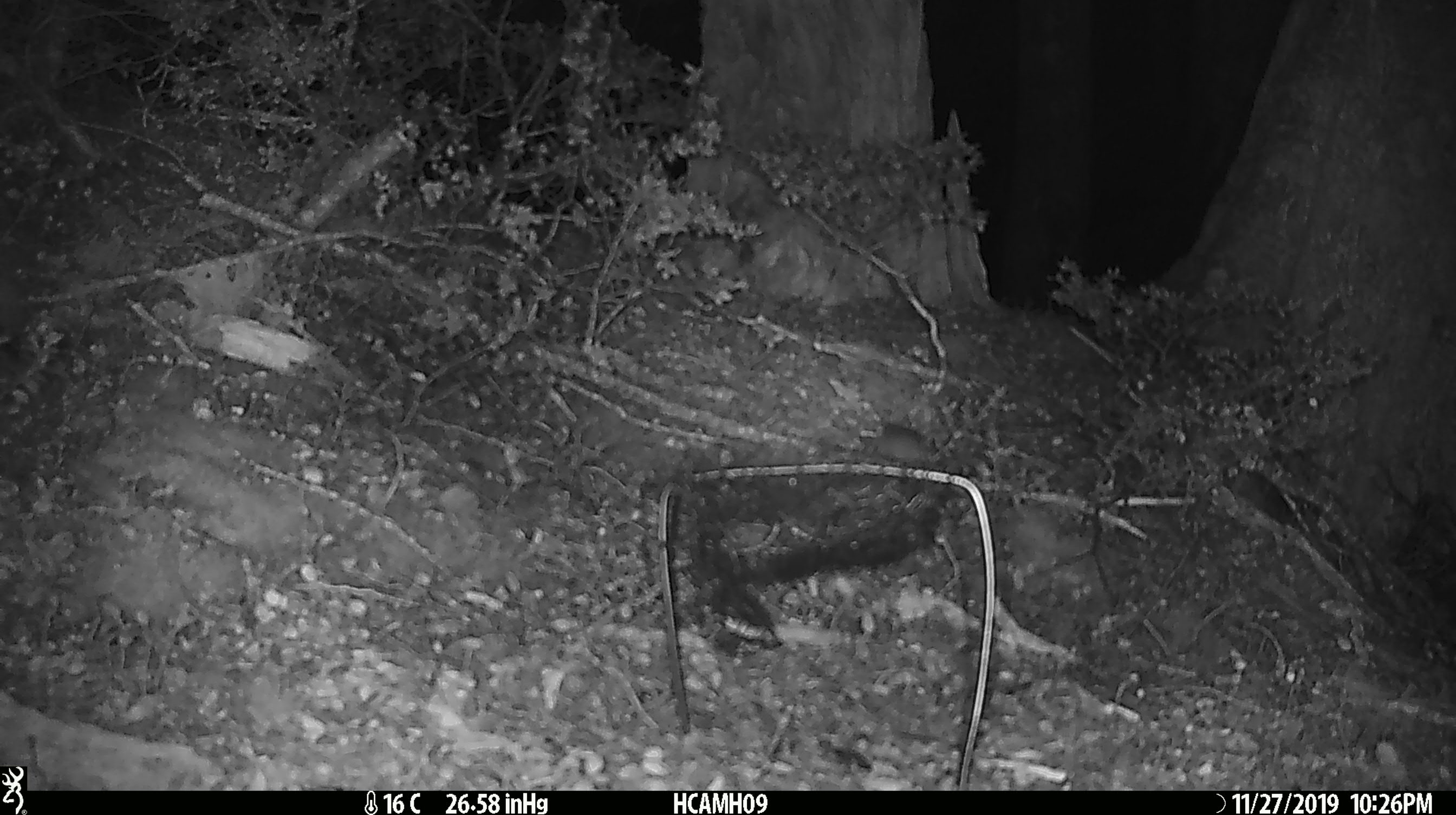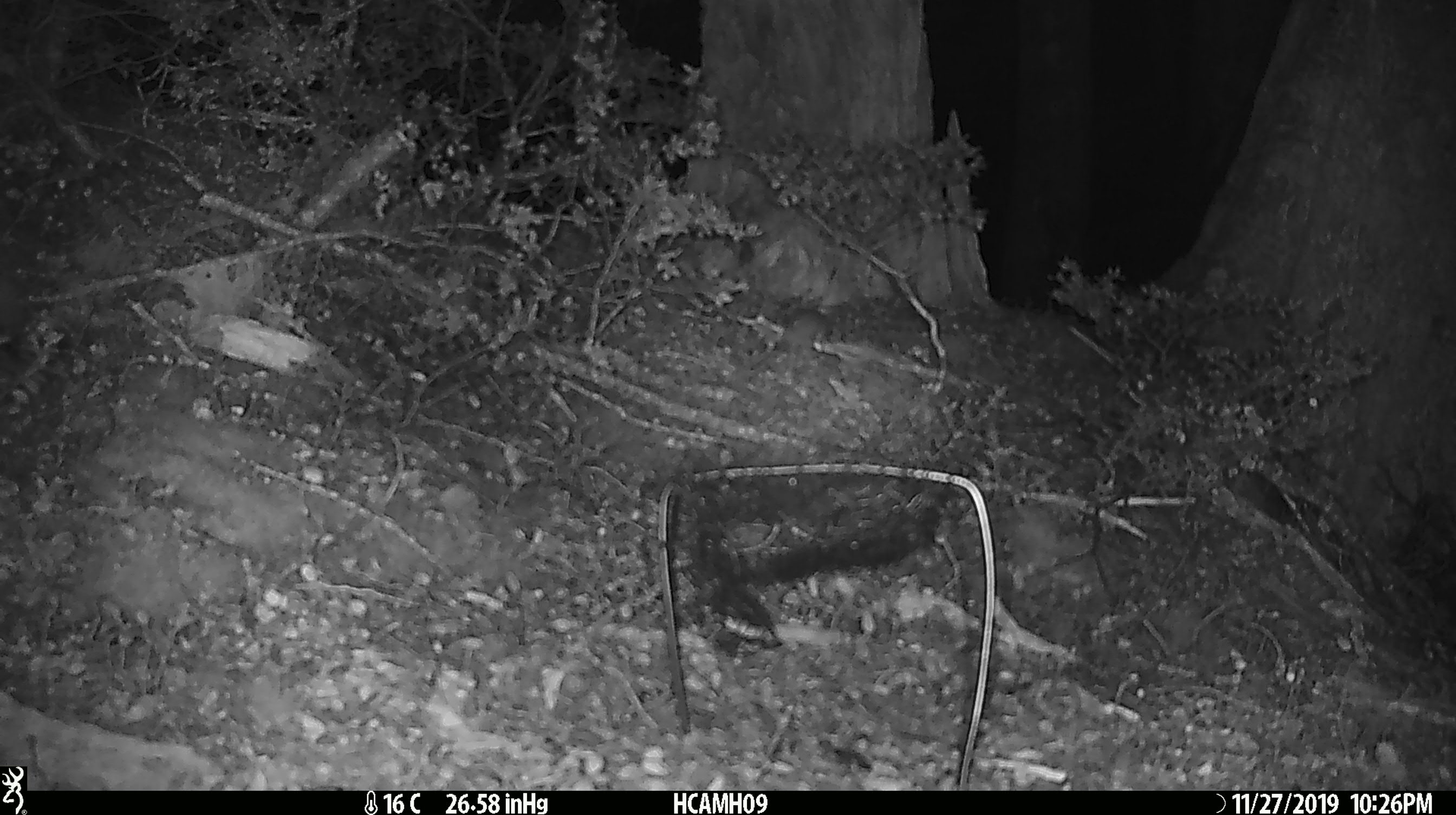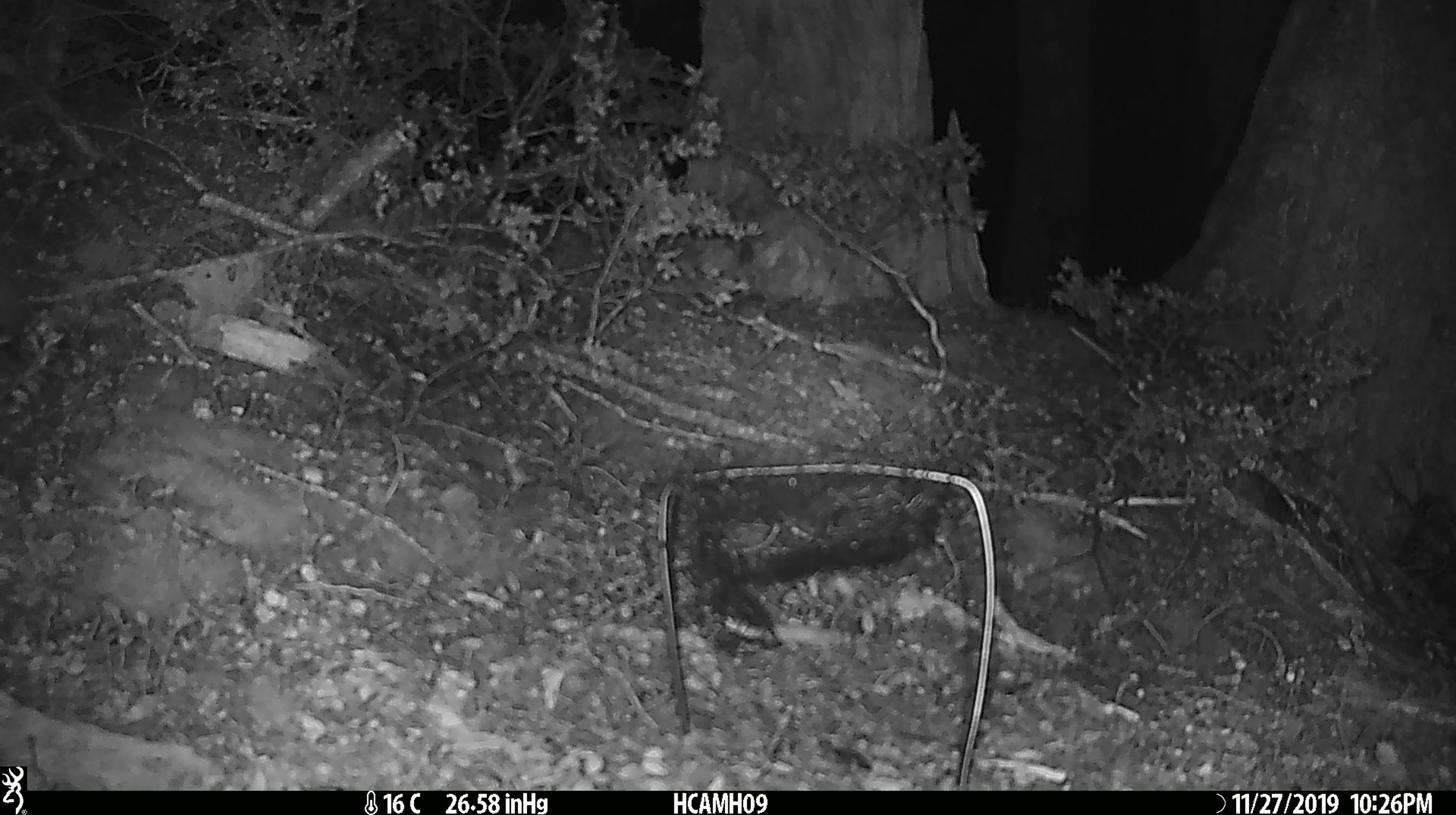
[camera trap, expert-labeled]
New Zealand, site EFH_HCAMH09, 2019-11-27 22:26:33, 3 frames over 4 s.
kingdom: Animalia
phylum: Chordata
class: Mammalia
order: Rodentia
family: Muridae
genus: Mus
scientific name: Mus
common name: mouse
Mouse (Mus).